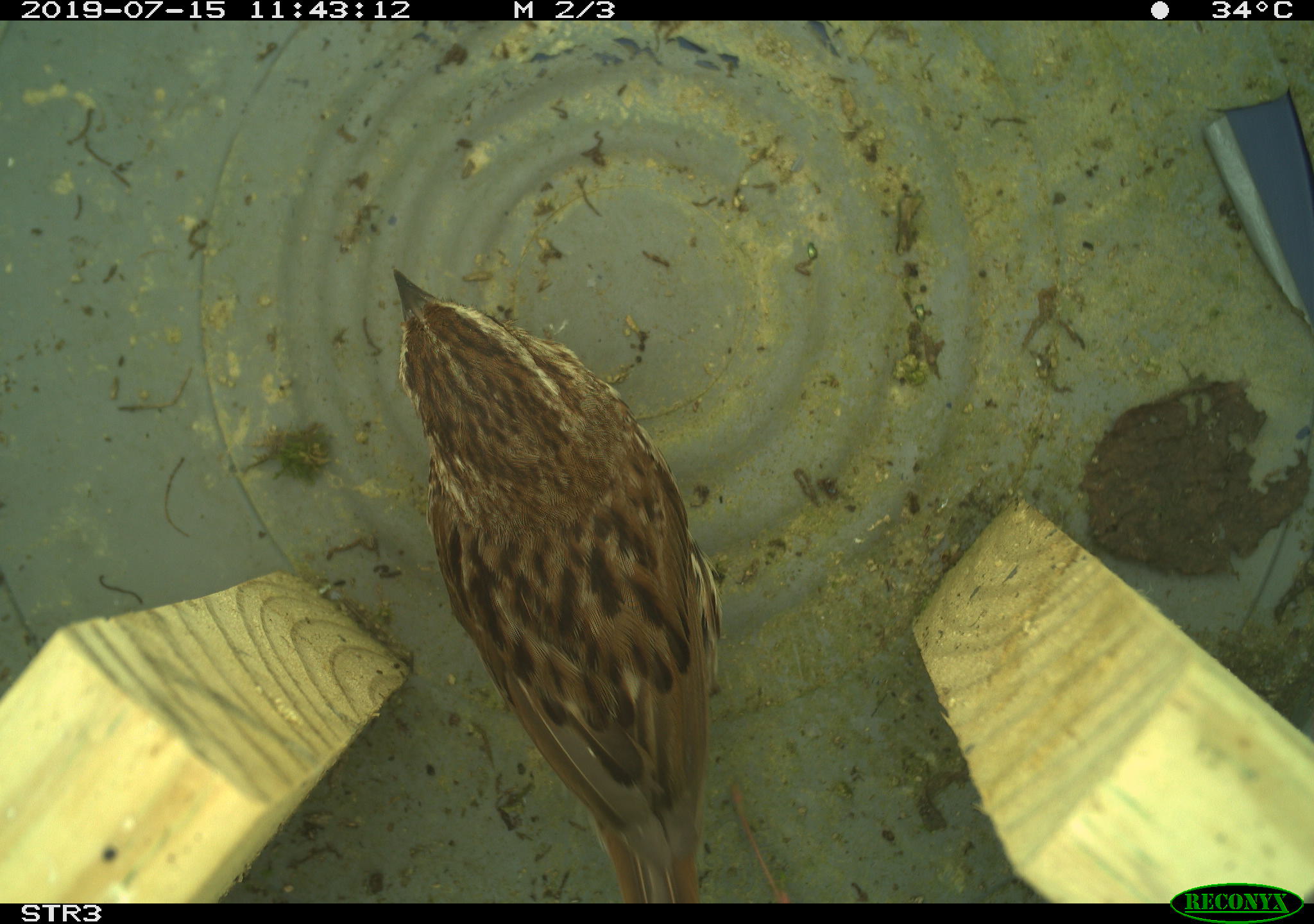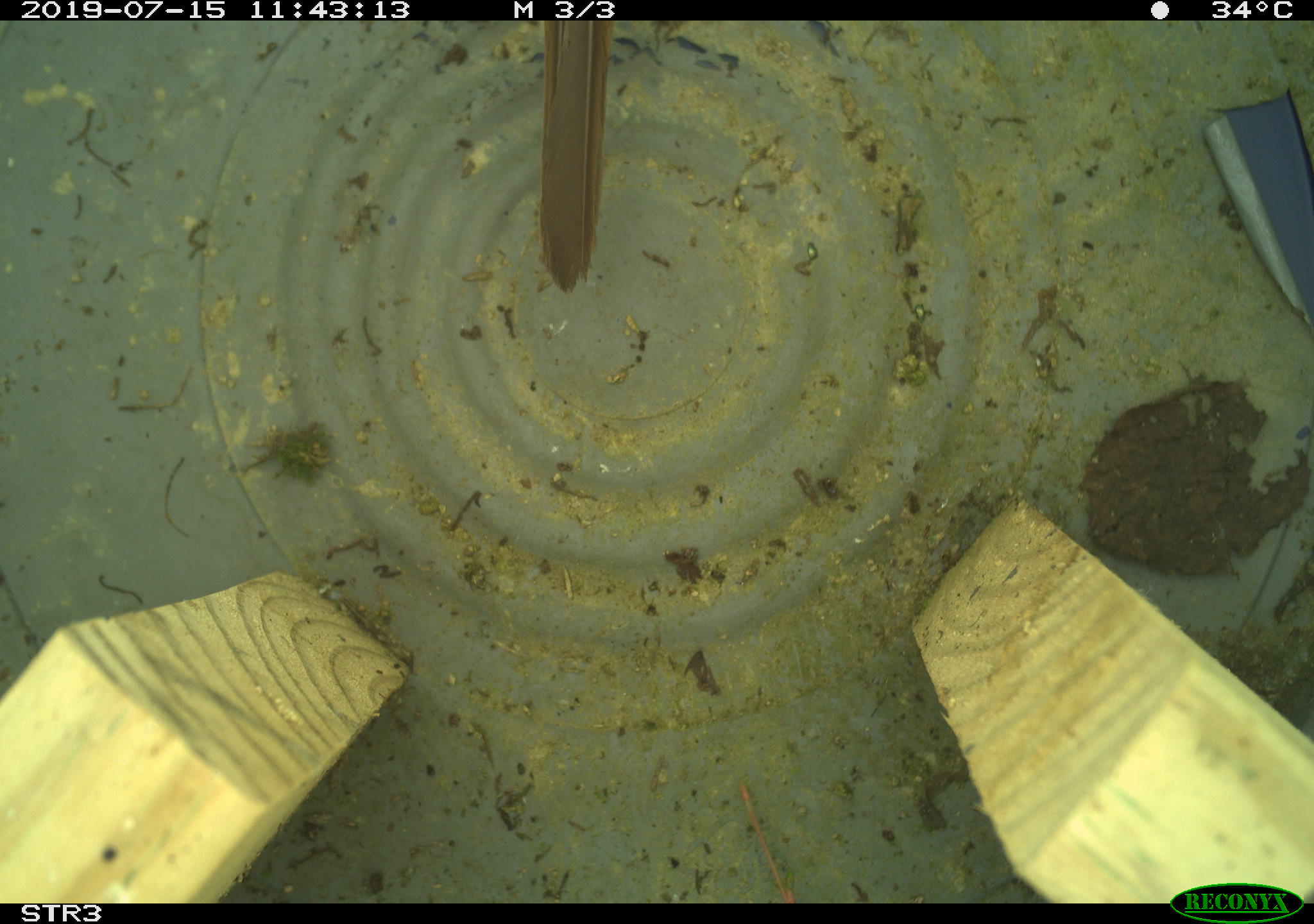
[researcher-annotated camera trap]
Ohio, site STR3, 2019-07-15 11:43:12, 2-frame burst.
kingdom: Animalia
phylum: Chordata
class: Aves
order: Passeriformes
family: Passerellidae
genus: Melospiza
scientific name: Melospiza melodia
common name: song sparrow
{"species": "song sparrow (Melospiza melodia)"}